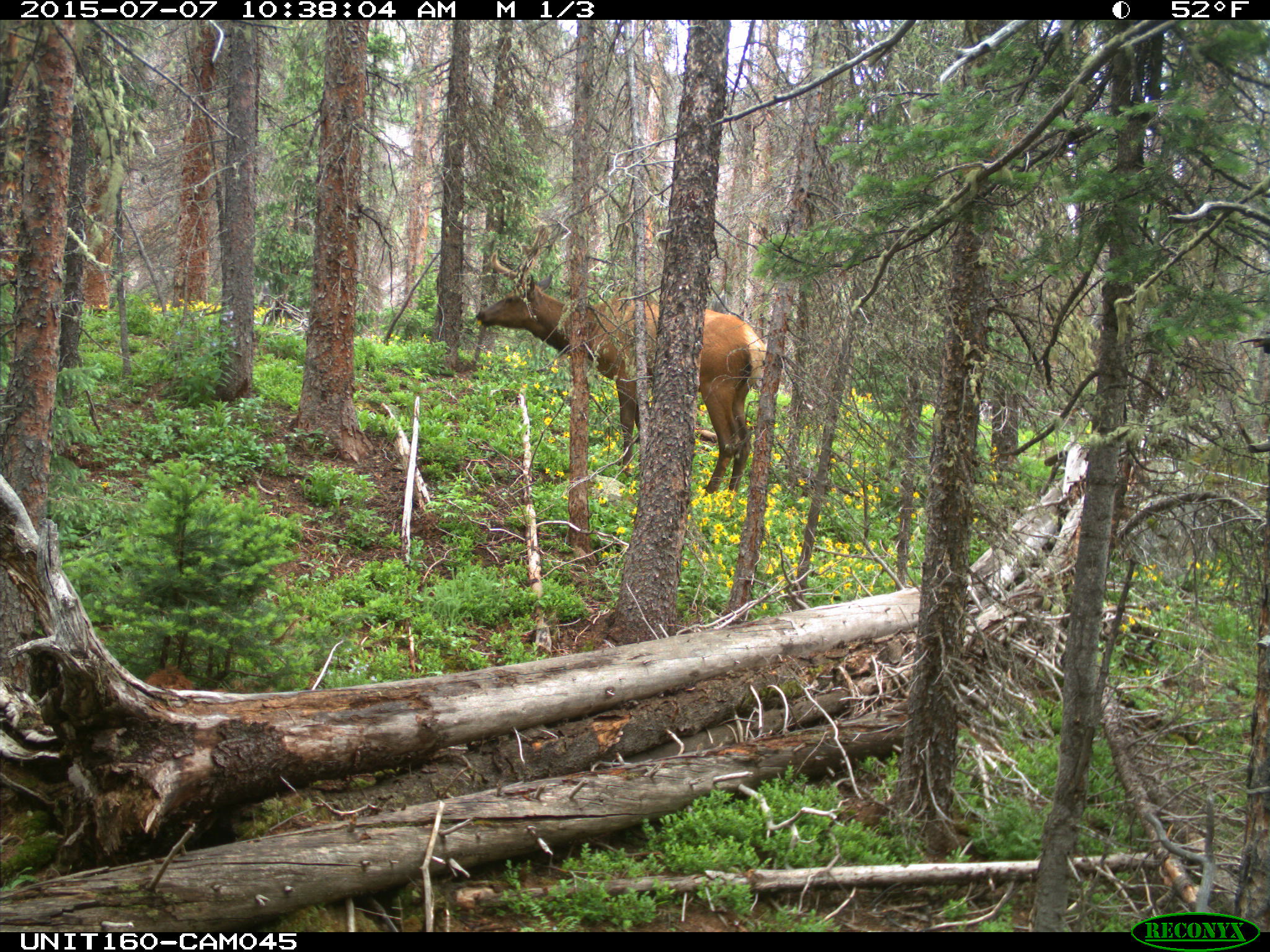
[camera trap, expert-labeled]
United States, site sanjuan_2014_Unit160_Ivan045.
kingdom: Animalia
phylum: Chordata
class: Mammalia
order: Artiodactyla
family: Cervidae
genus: Cervus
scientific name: Cervus elaphus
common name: red deer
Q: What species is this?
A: Cervus elaphus (red deer).